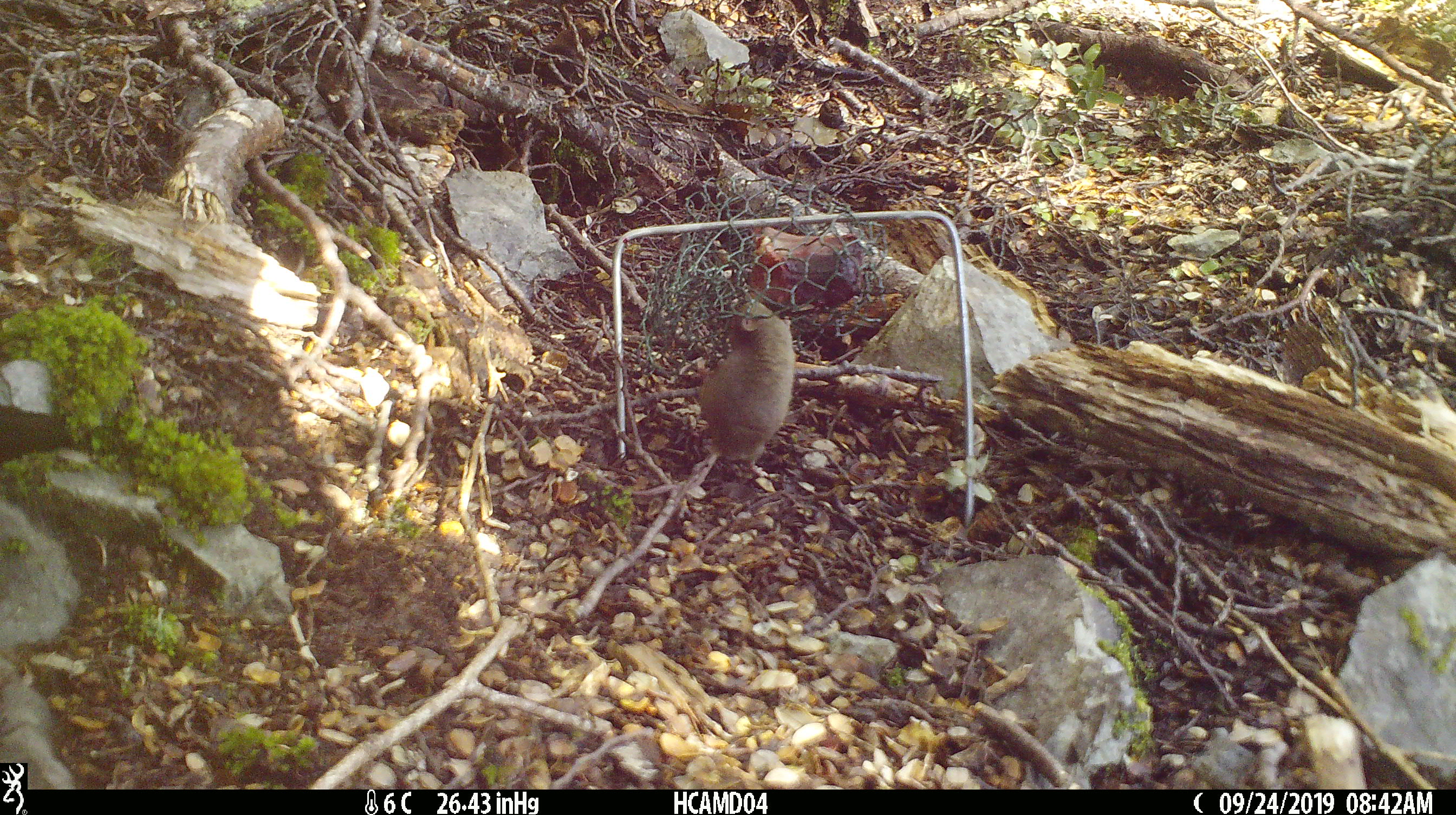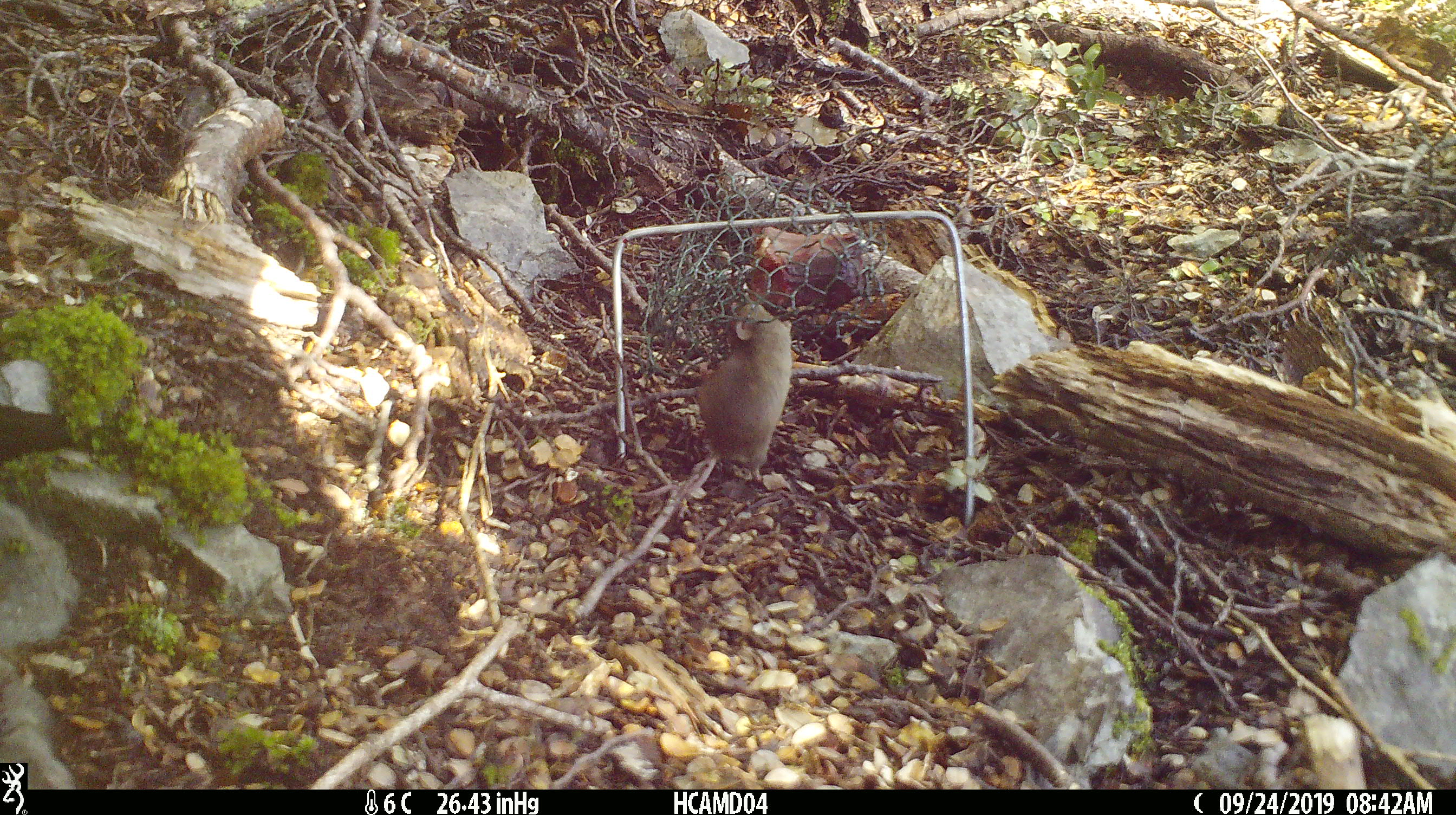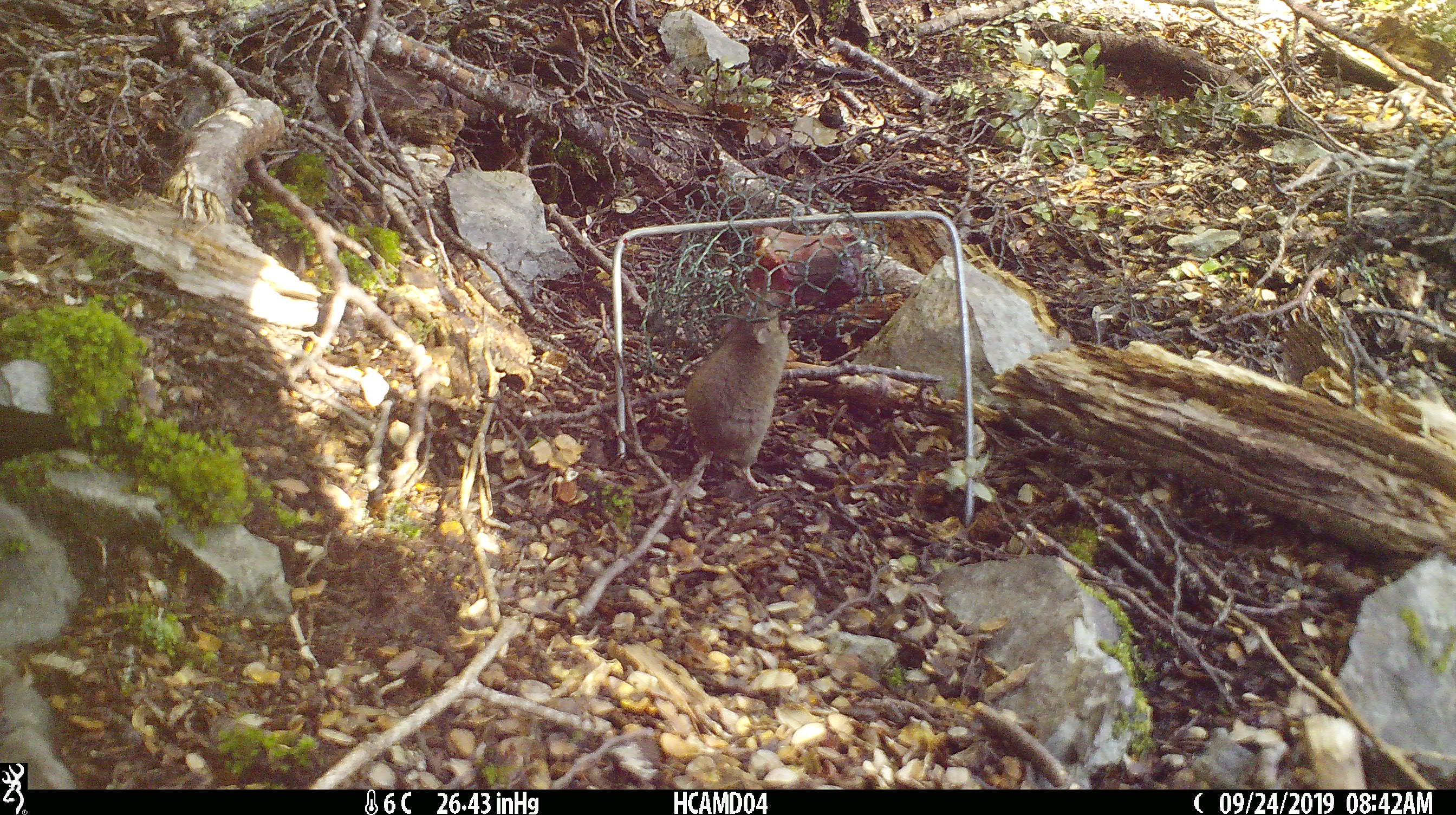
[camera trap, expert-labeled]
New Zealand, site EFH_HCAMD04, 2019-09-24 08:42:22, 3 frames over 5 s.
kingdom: Animalia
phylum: Chordata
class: Mammalia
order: Rodentia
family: Muridae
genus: Mus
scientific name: Mus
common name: mouse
Mouse (Mus).